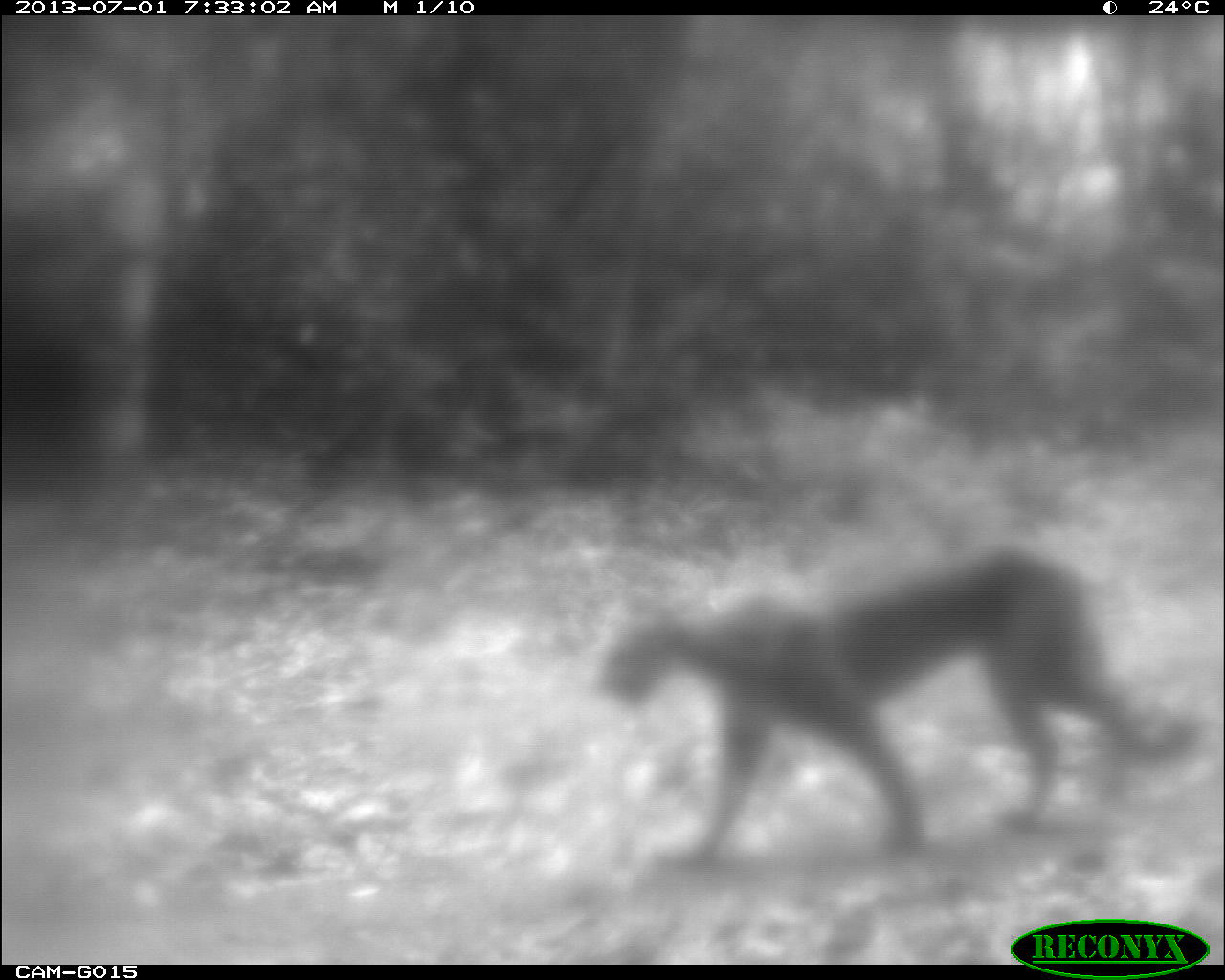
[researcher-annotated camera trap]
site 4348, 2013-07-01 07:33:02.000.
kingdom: Animalia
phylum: Chordata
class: Mammalia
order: Carnivora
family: Felidae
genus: Puma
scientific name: Puma concolor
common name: mountain lion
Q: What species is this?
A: Puma concolor (mountain lion).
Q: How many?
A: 1.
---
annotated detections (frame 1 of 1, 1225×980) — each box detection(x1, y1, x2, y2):
puma concolor: detection(590, 542, 1206, 867)